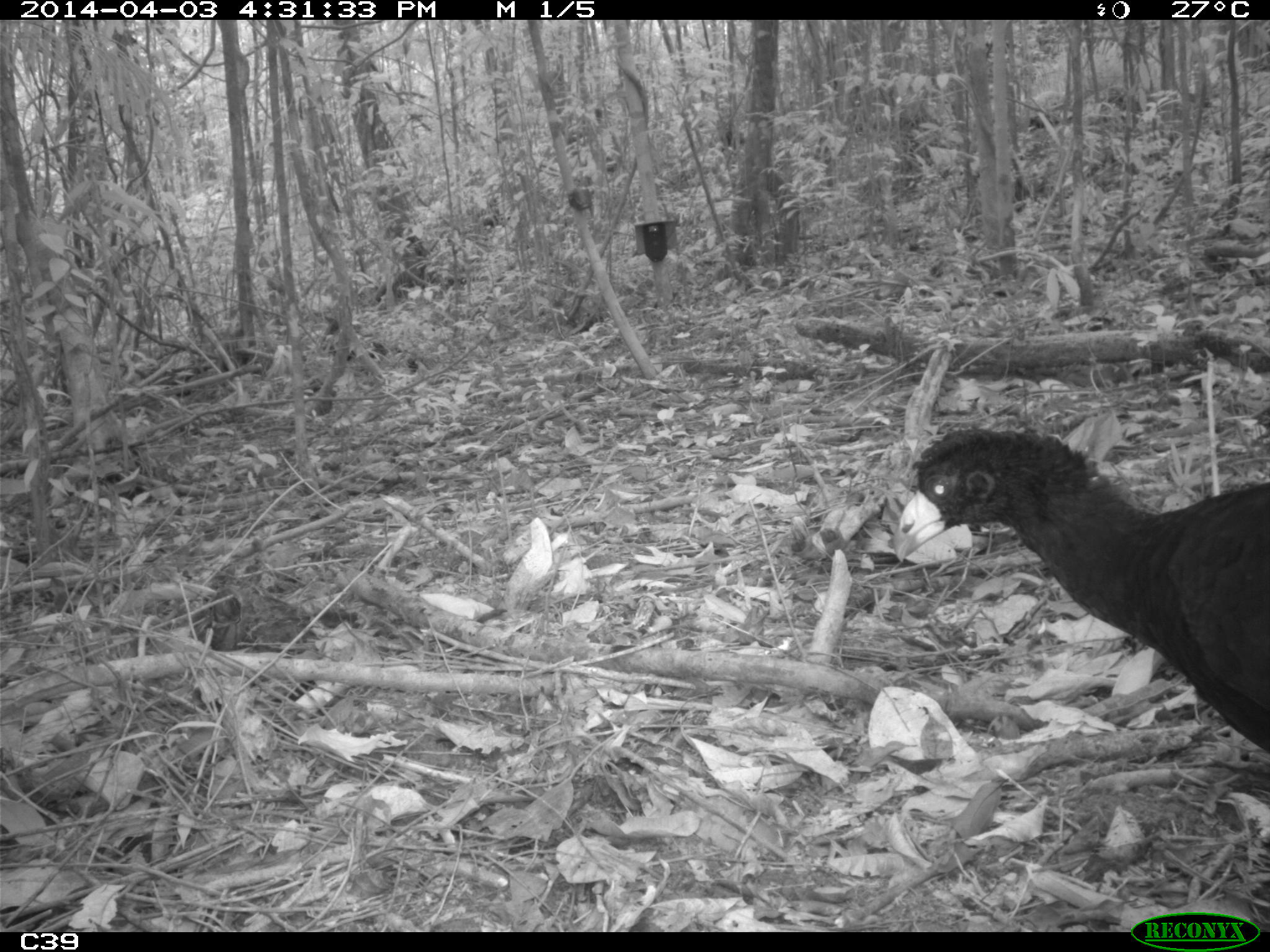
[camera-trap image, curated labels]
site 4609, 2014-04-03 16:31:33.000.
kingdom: Animalia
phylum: Chordata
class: Aves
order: Galliformes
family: Cracidae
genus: Crax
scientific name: Crax alector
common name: black curassow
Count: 2.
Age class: adult.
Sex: female.